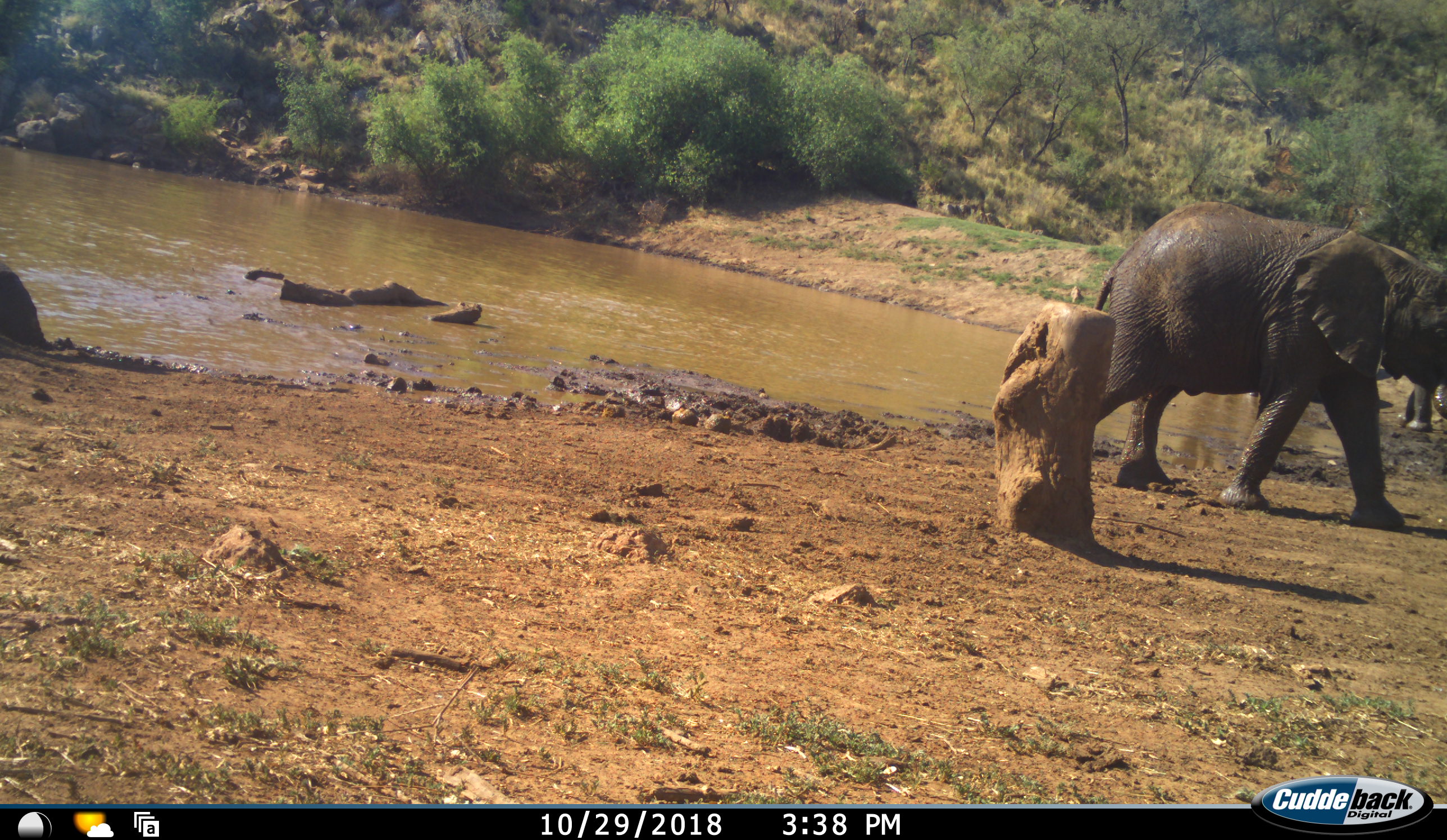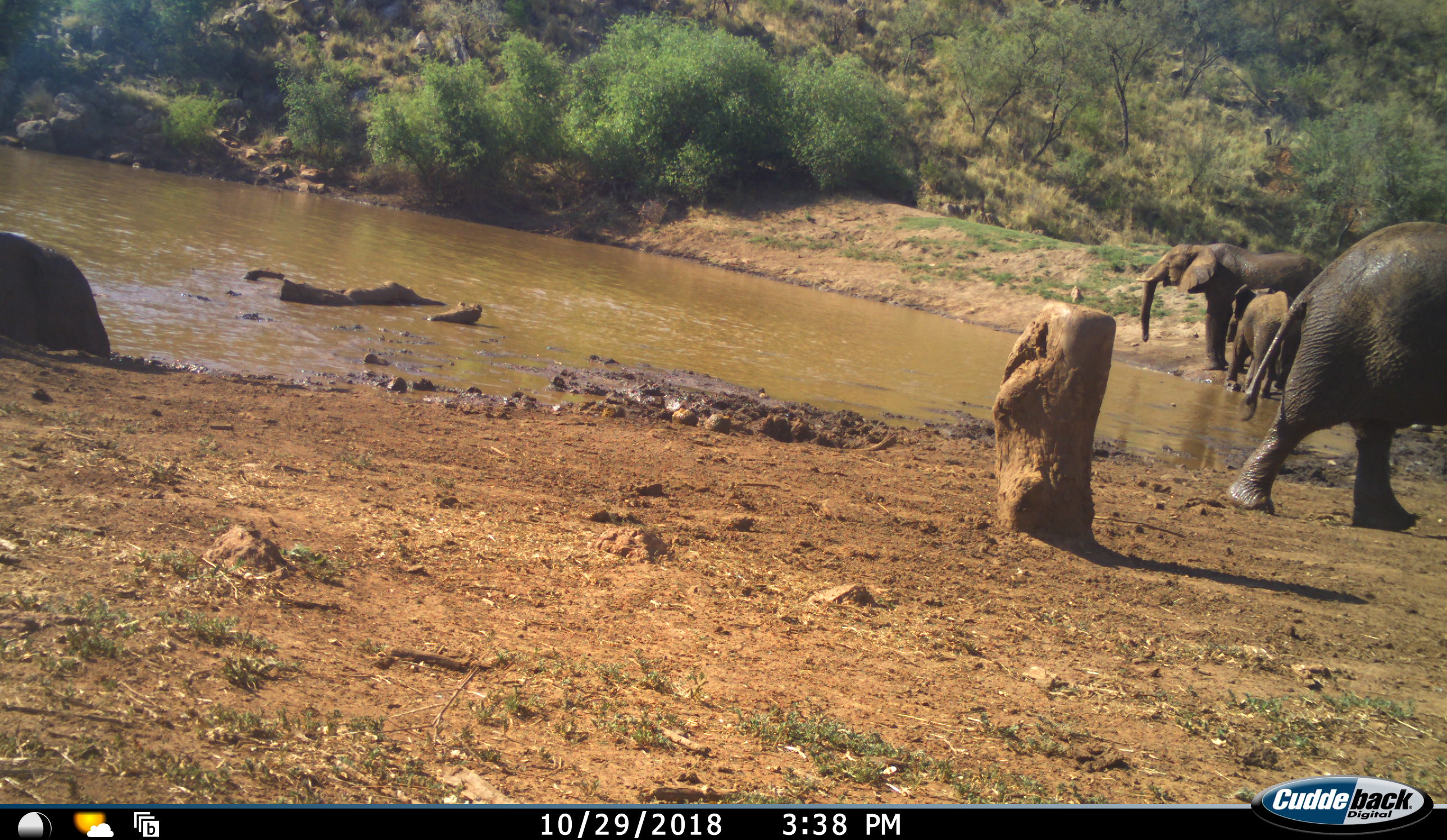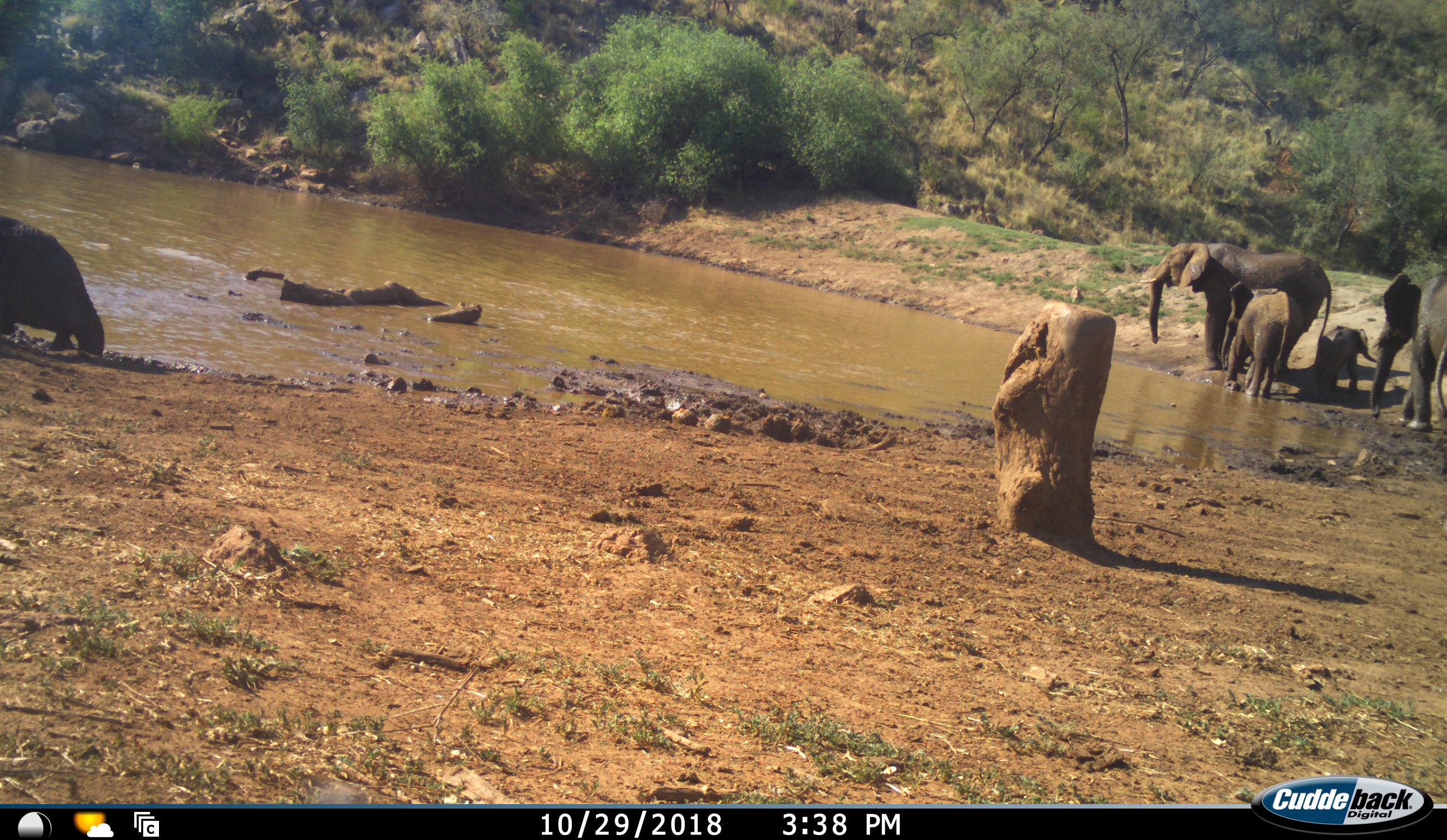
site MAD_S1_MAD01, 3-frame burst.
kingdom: Animalia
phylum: Chordata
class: Mammalia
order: Proboscidea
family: Elephantidae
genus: Loxodonta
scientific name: Loxodonta africana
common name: african bush elephant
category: elephant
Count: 6.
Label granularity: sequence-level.